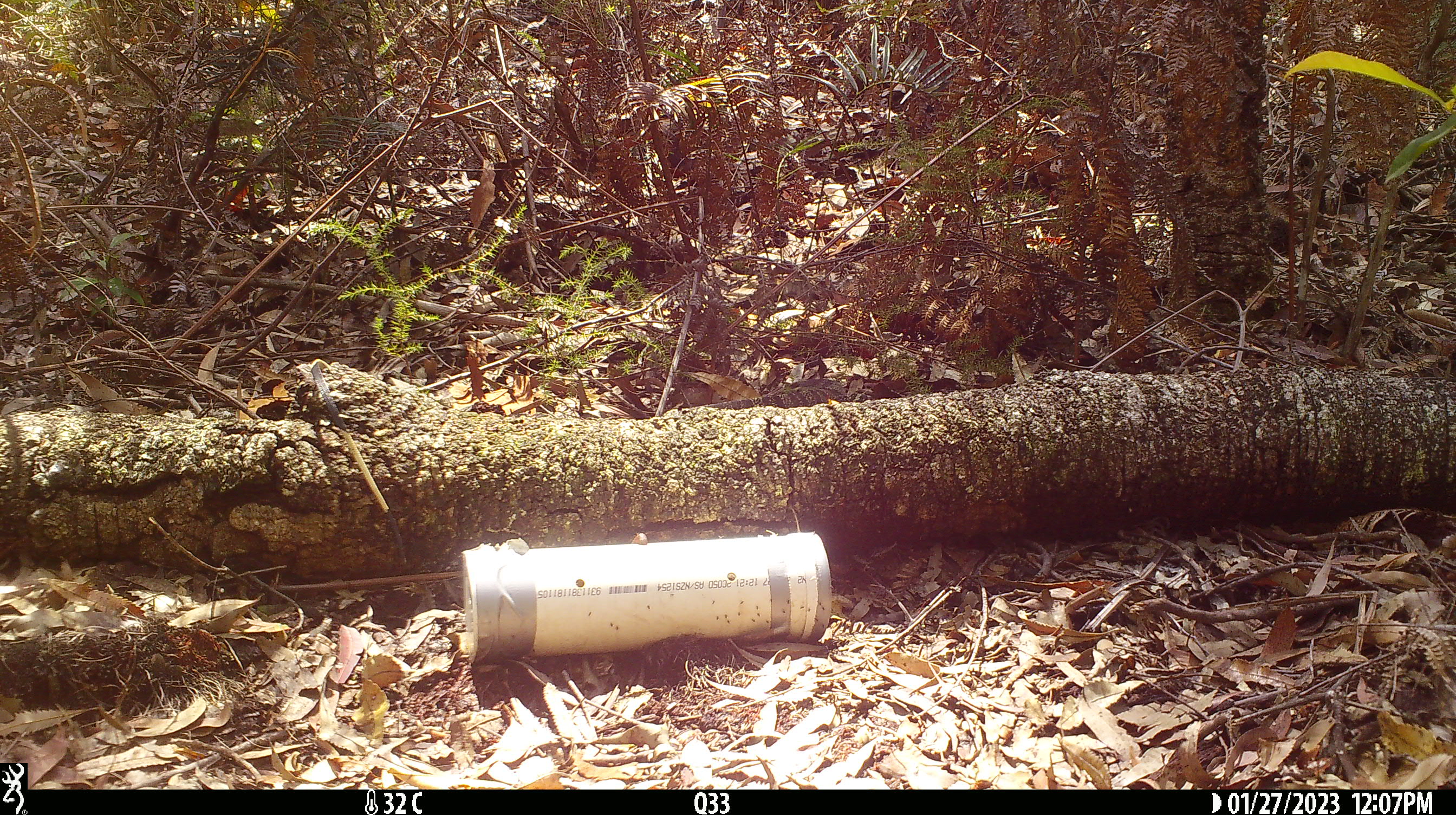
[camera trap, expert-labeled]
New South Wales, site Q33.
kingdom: Animalia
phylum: Chordata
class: Reptilia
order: Squamata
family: Varanidae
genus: Varanus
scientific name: Varanus varius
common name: lace monitor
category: goanna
Goanna (lace monitor) (Varanus varius).